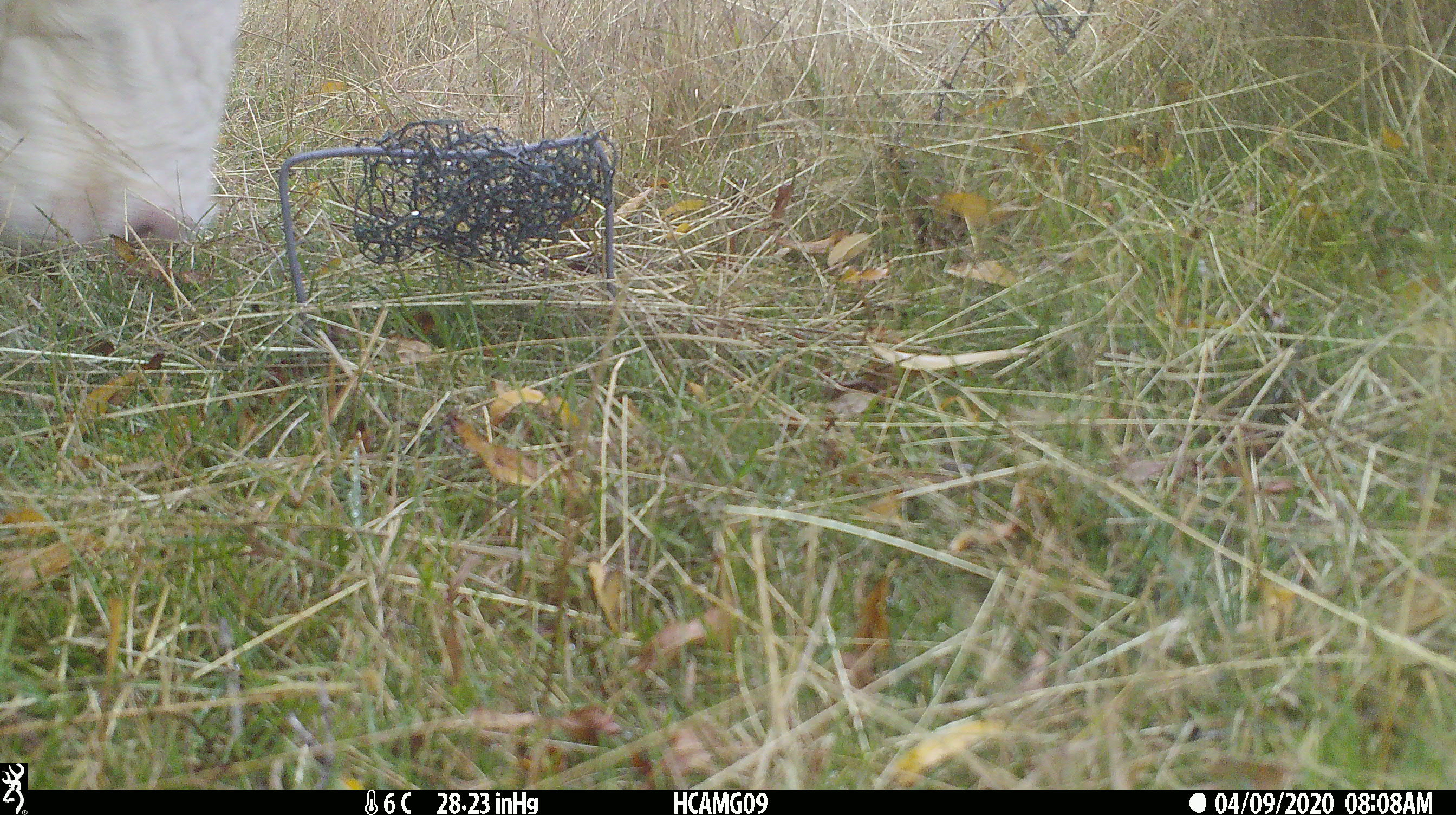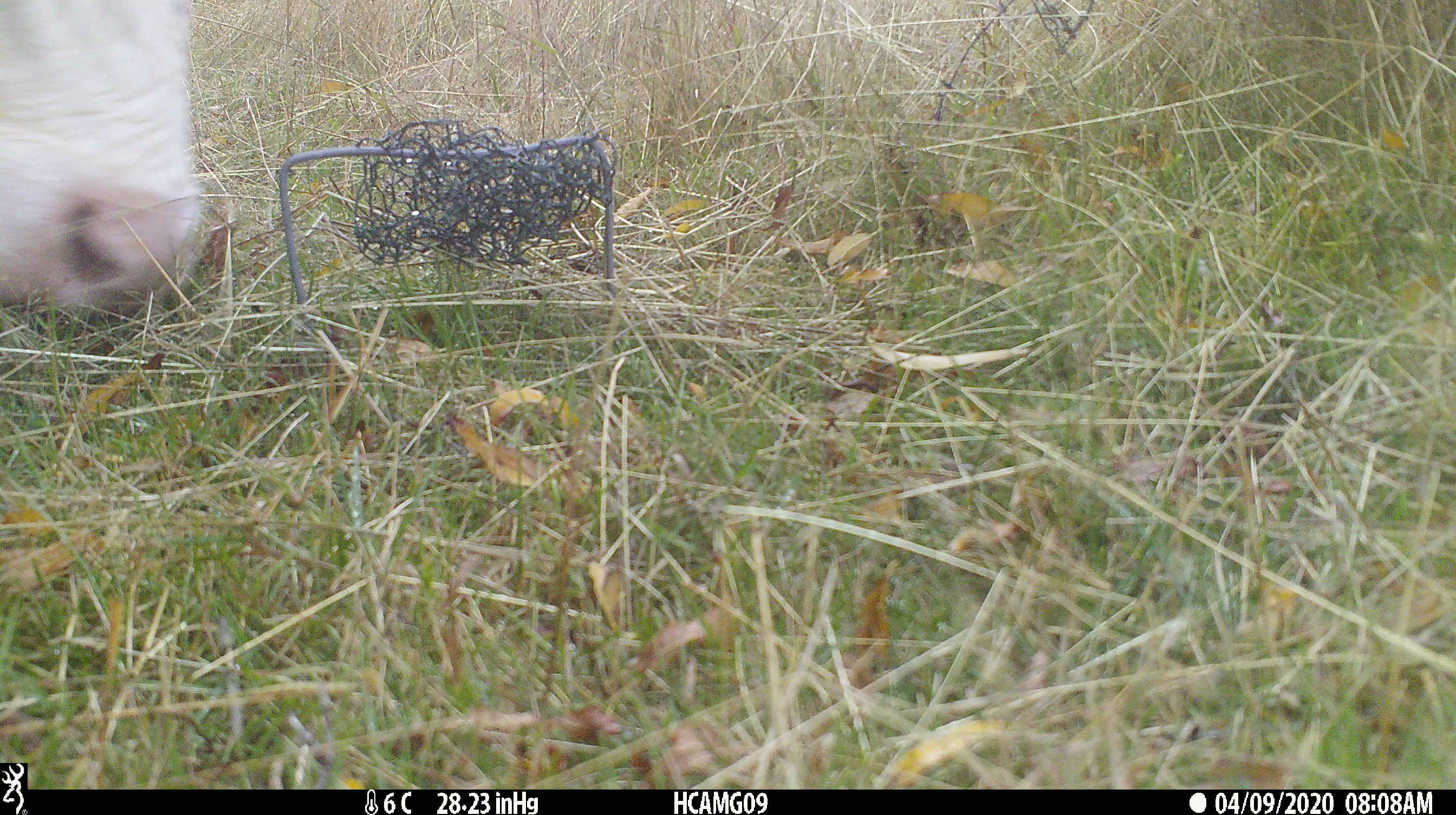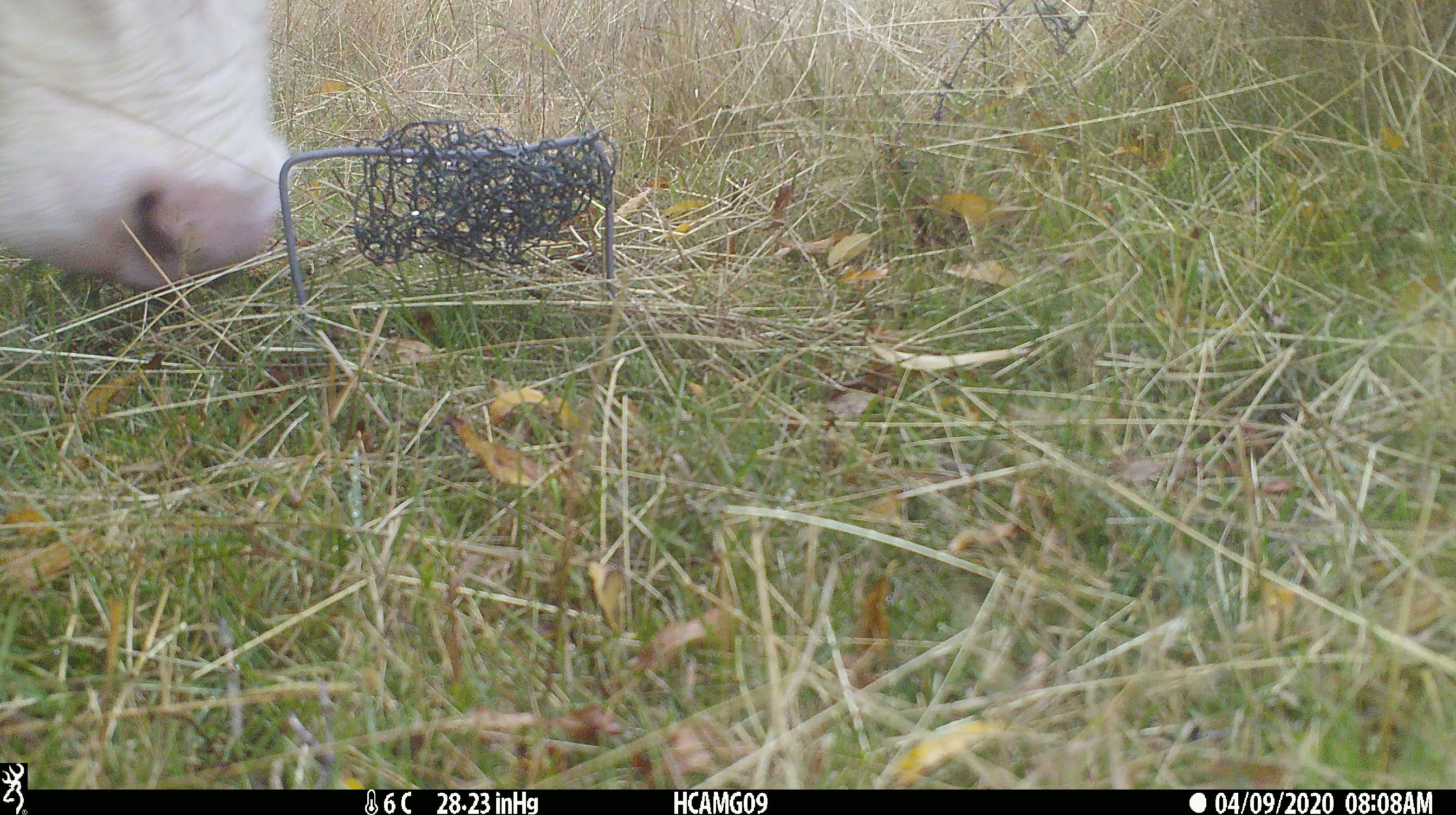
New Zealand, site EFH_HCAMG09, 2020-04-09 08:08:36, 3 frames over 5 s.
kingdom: Animalia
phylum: Chordata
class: Mammalia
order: Artiodactyla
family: Bovidae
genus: Bos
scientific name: Bos taurus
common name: domestic cow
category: cow